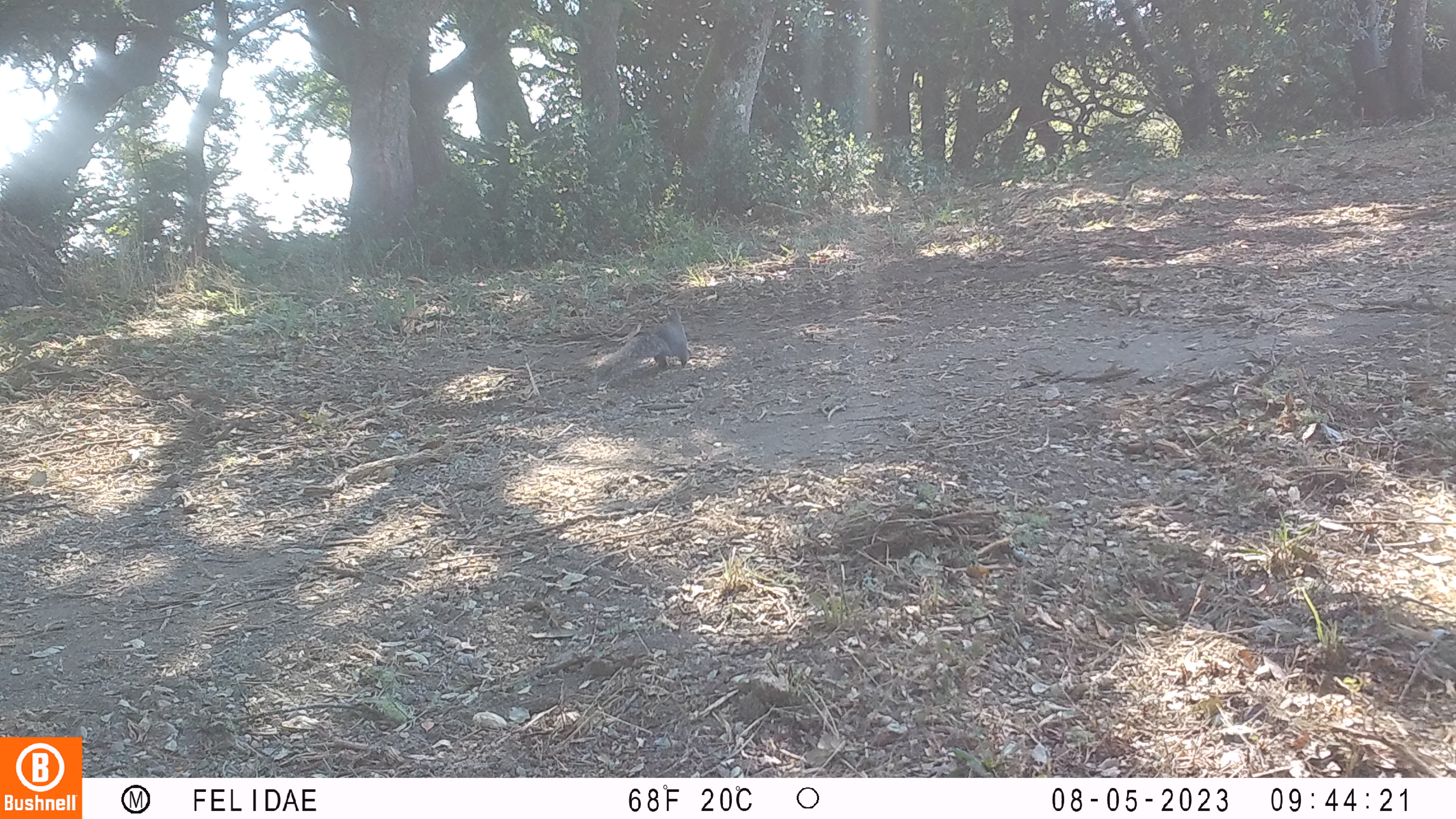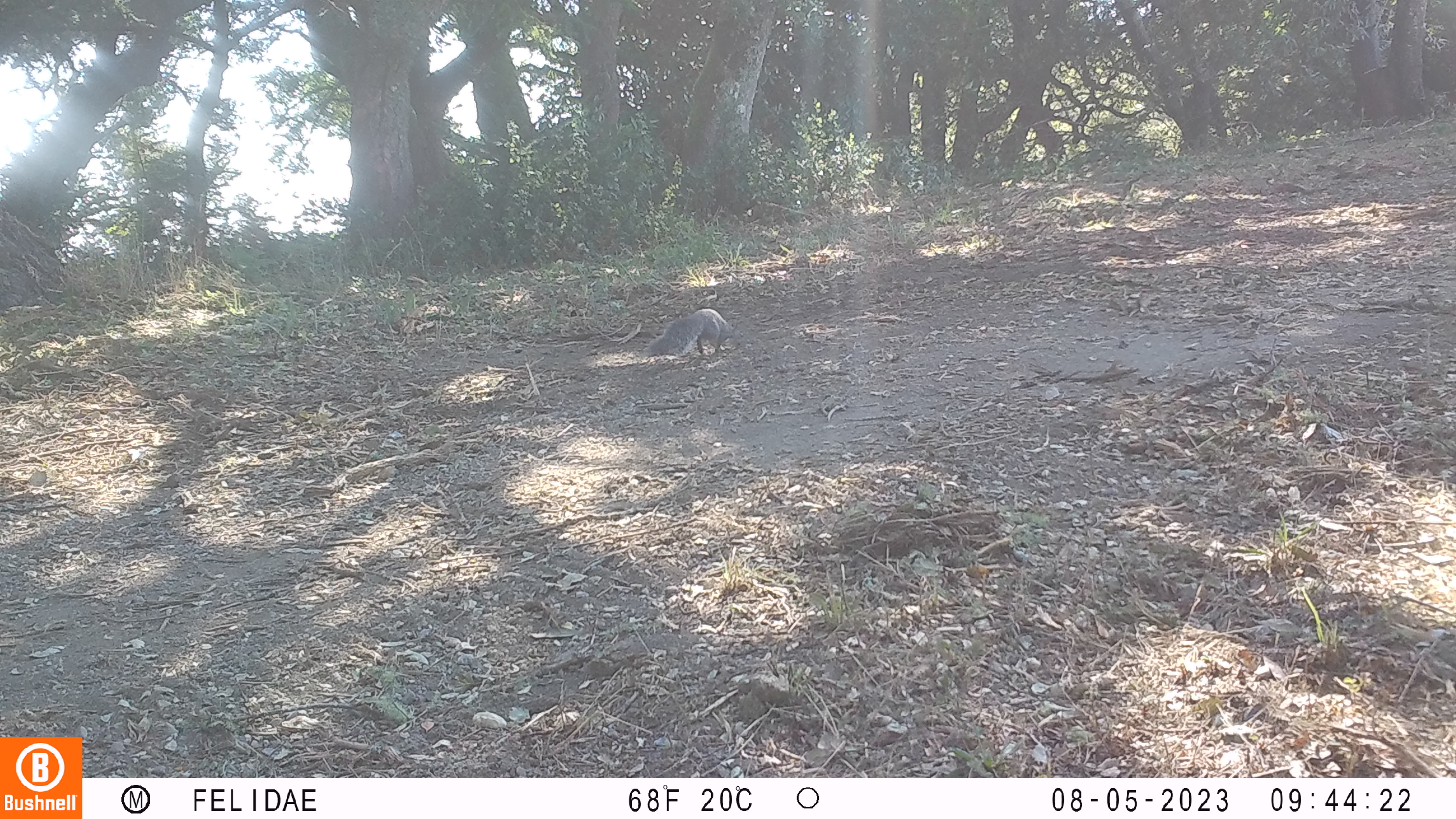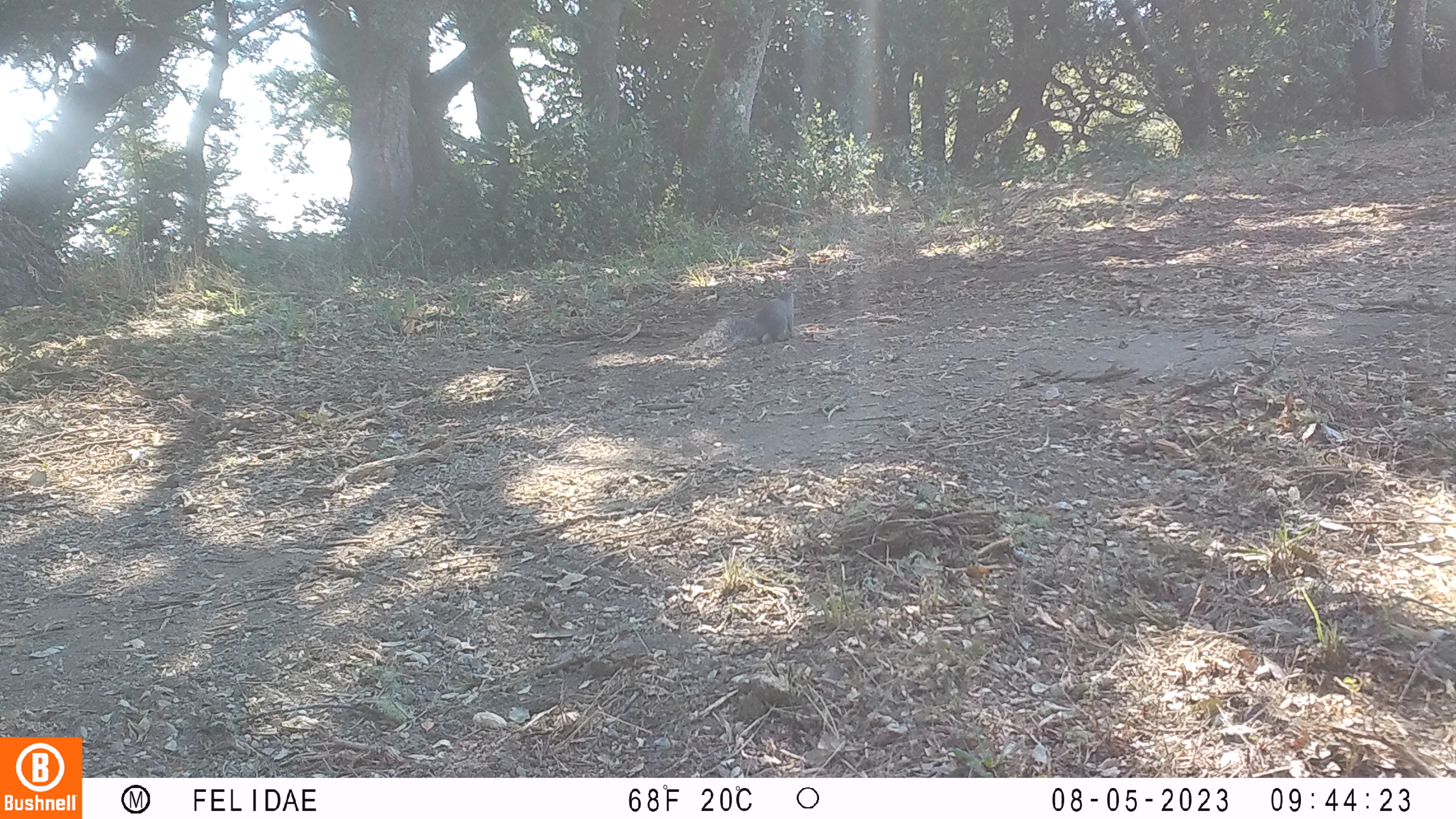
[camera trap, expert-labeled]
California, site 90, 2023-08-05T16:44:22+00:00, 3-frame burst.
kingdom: Animalia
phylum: Chordata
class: Mammalia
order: Rodentia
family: Sciuridae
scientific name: Sciuridae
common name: squirrel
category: unknown squirrel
Unknown squirrel (squirrel) (Sciuridae).